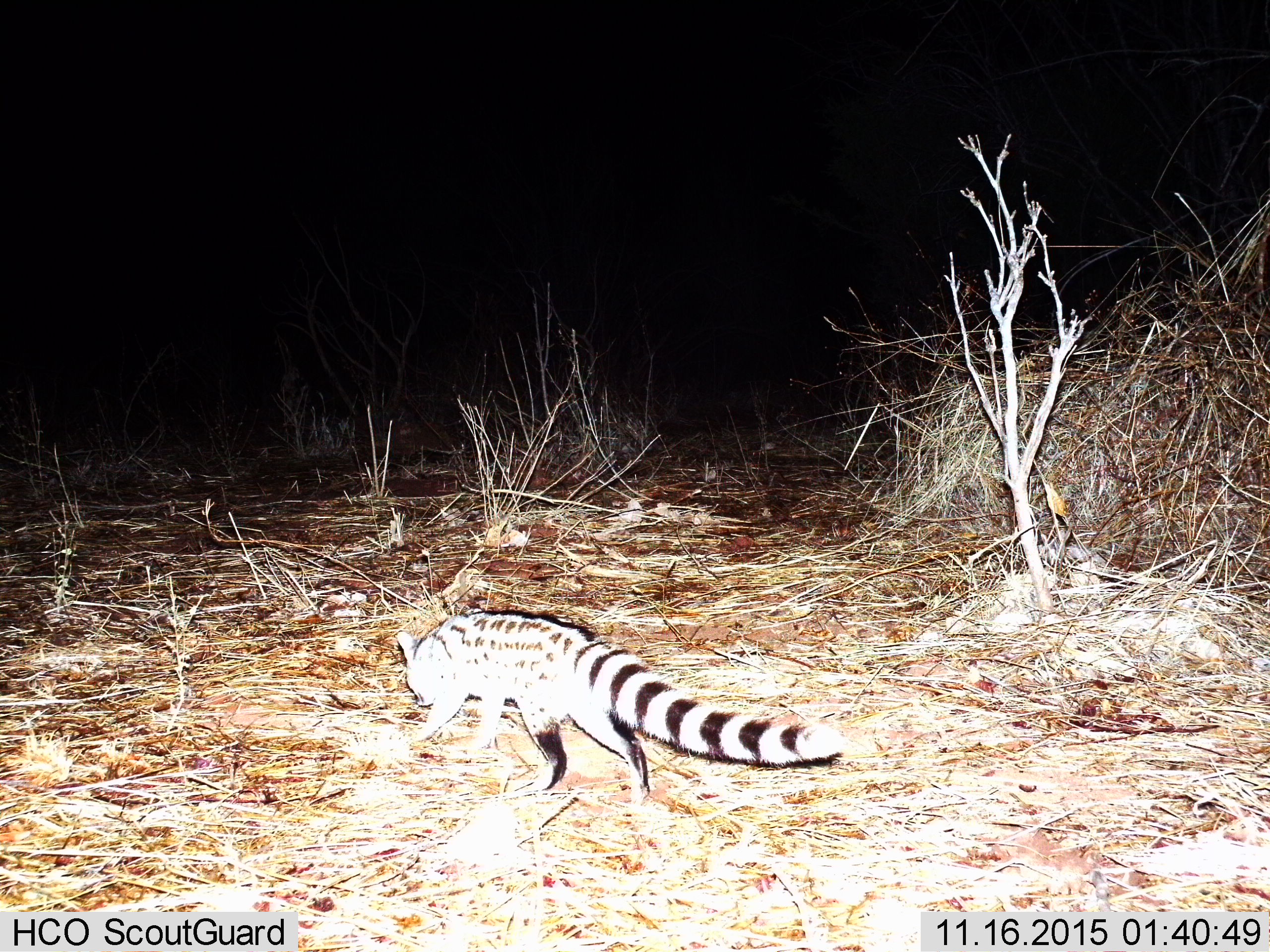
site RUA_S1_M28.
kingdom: Animalia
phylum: Chordata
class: Mammalia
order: Carnivora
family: Viverridae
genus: Genetta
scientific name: Genetta genetta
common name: small-spotted genet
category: genetcommonsmallspotted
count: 1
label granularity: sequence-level